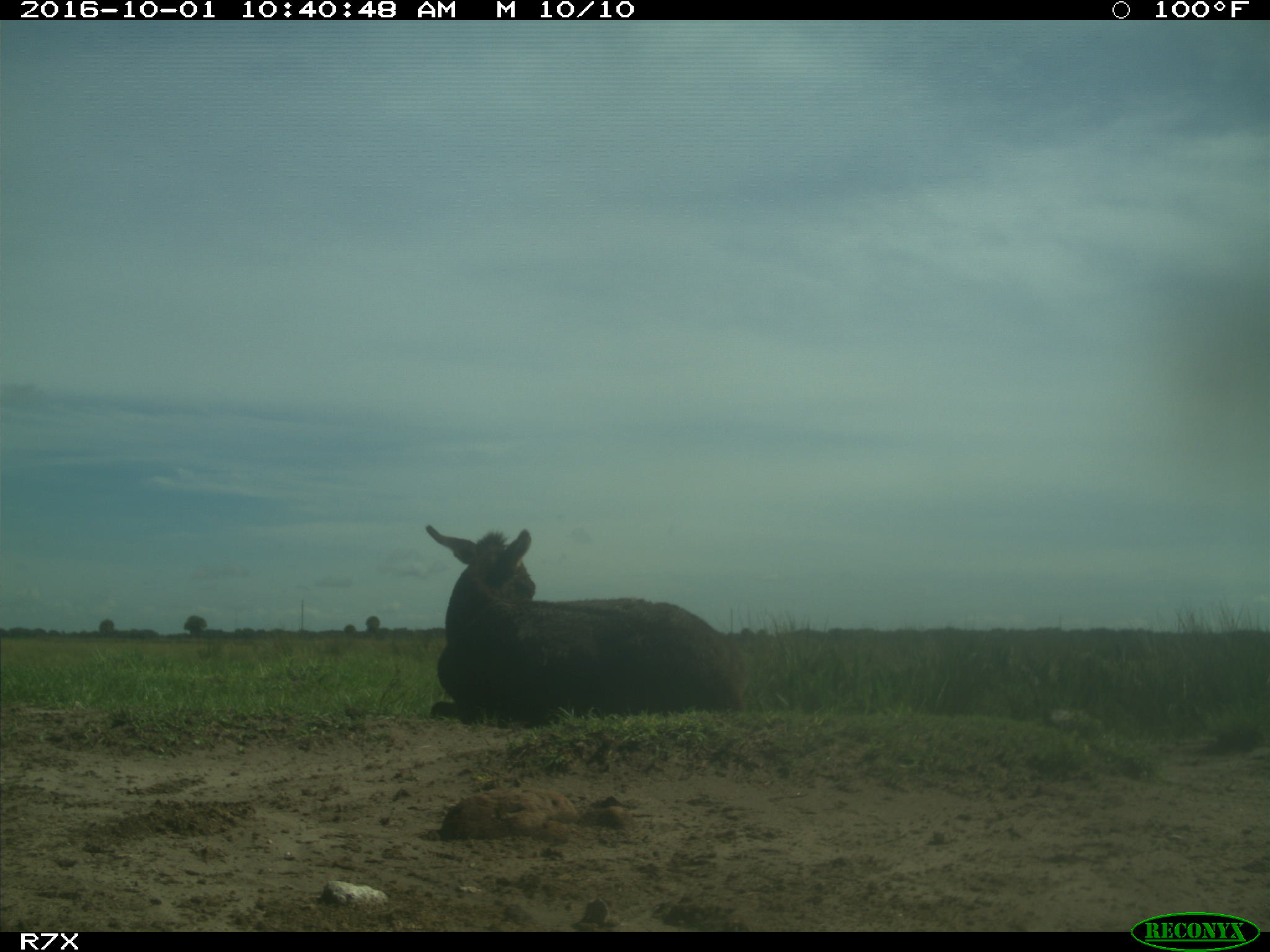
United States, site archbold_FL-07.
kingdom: Animalia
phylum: Chordata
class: Mammalia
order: Perissodactyla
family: Equidae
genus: Equus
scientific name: Equus africanus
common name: african wild ass